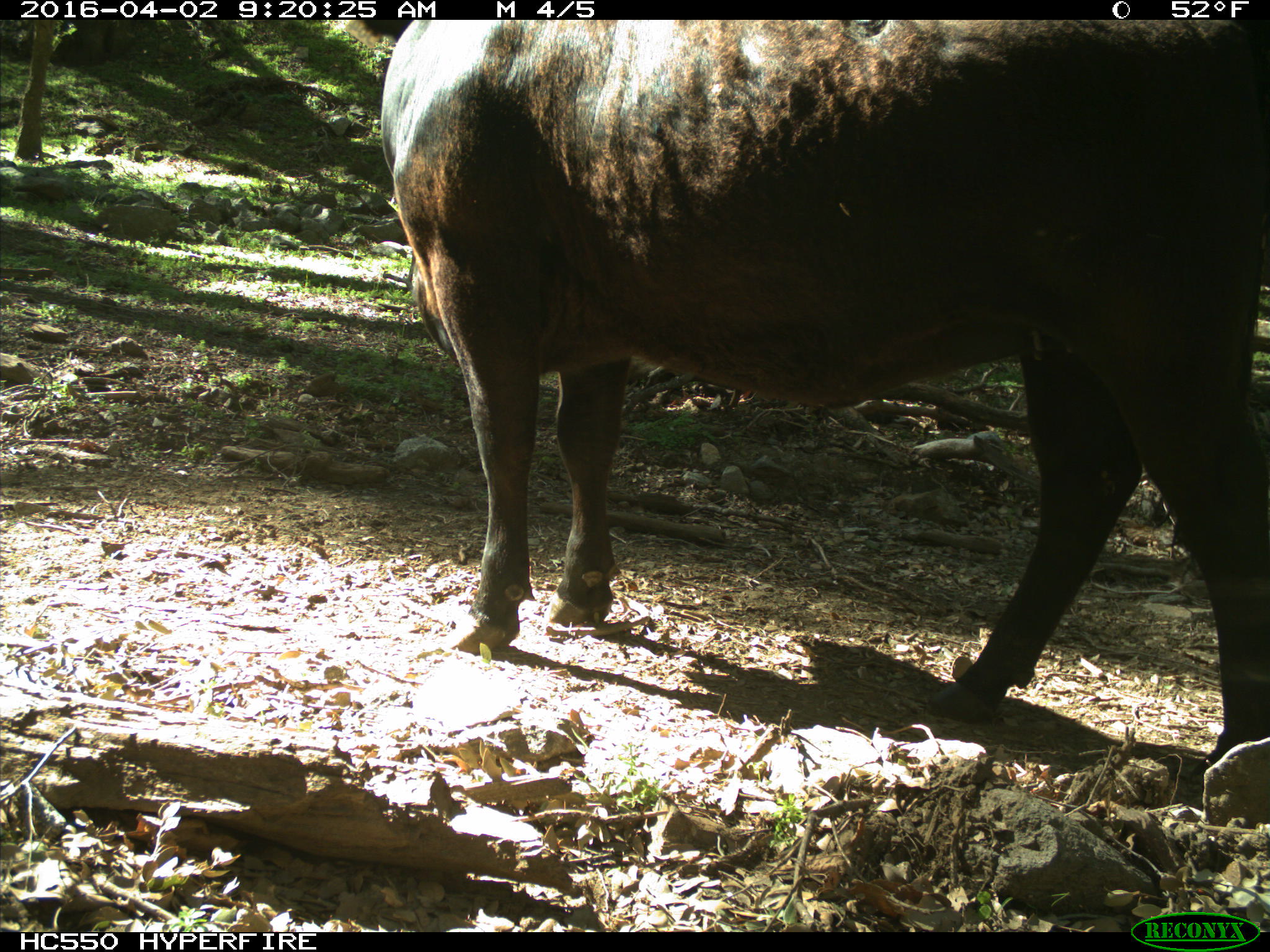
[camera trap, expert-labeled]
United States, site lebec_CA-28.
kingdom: Animalia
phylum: Chordata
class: Mammalia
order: Artiodactyla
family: Bovidae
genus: Bos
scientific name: Bos taurus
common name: domestic cow